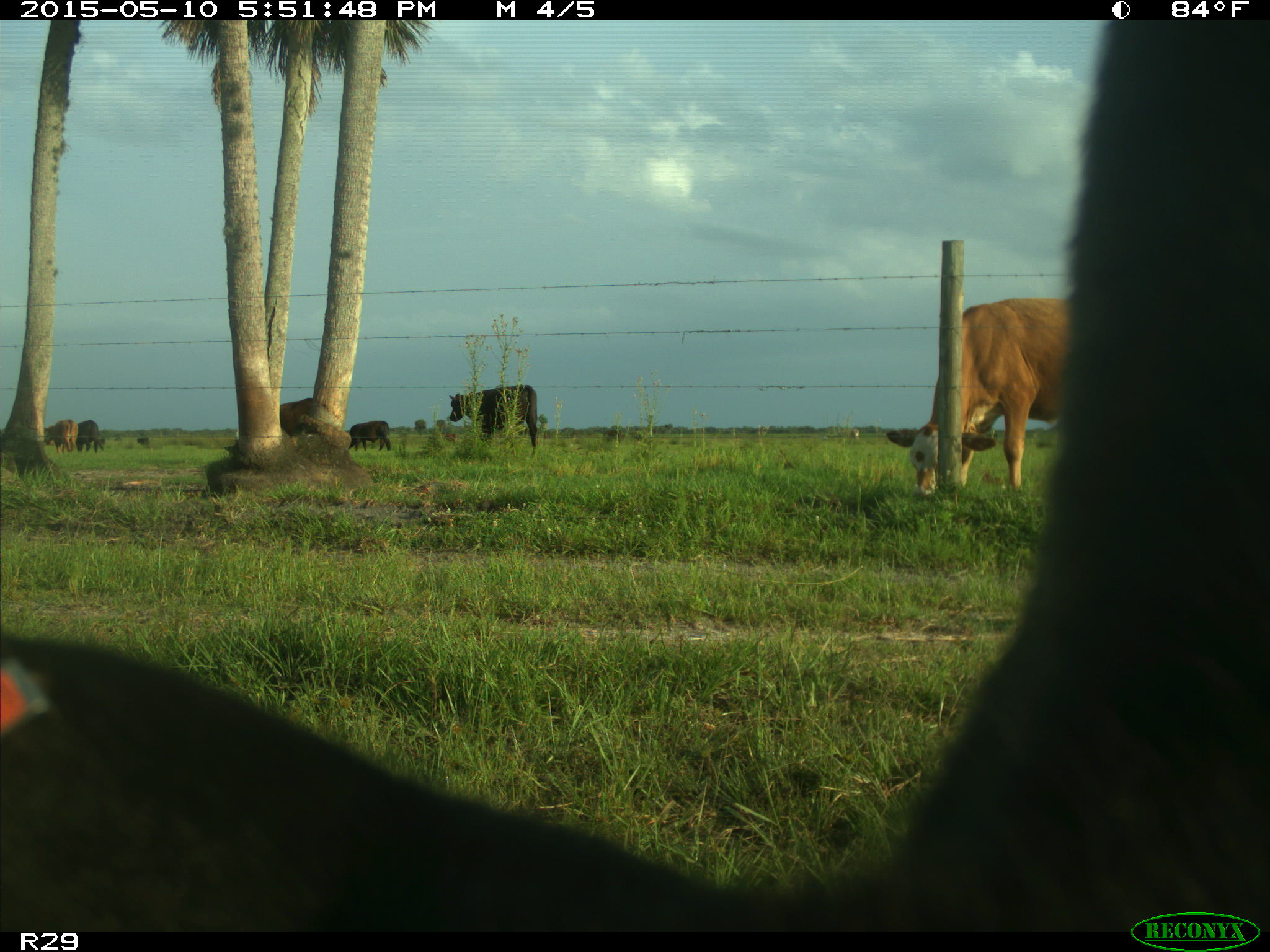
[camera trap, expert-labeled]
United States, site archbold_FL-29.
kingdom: Animalia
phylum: Chordata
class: Mammalia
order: Artiodactyla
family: Bovidae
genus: Bos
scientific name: Bos taurus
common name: domestic cow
Bos taurus (domestic cow).